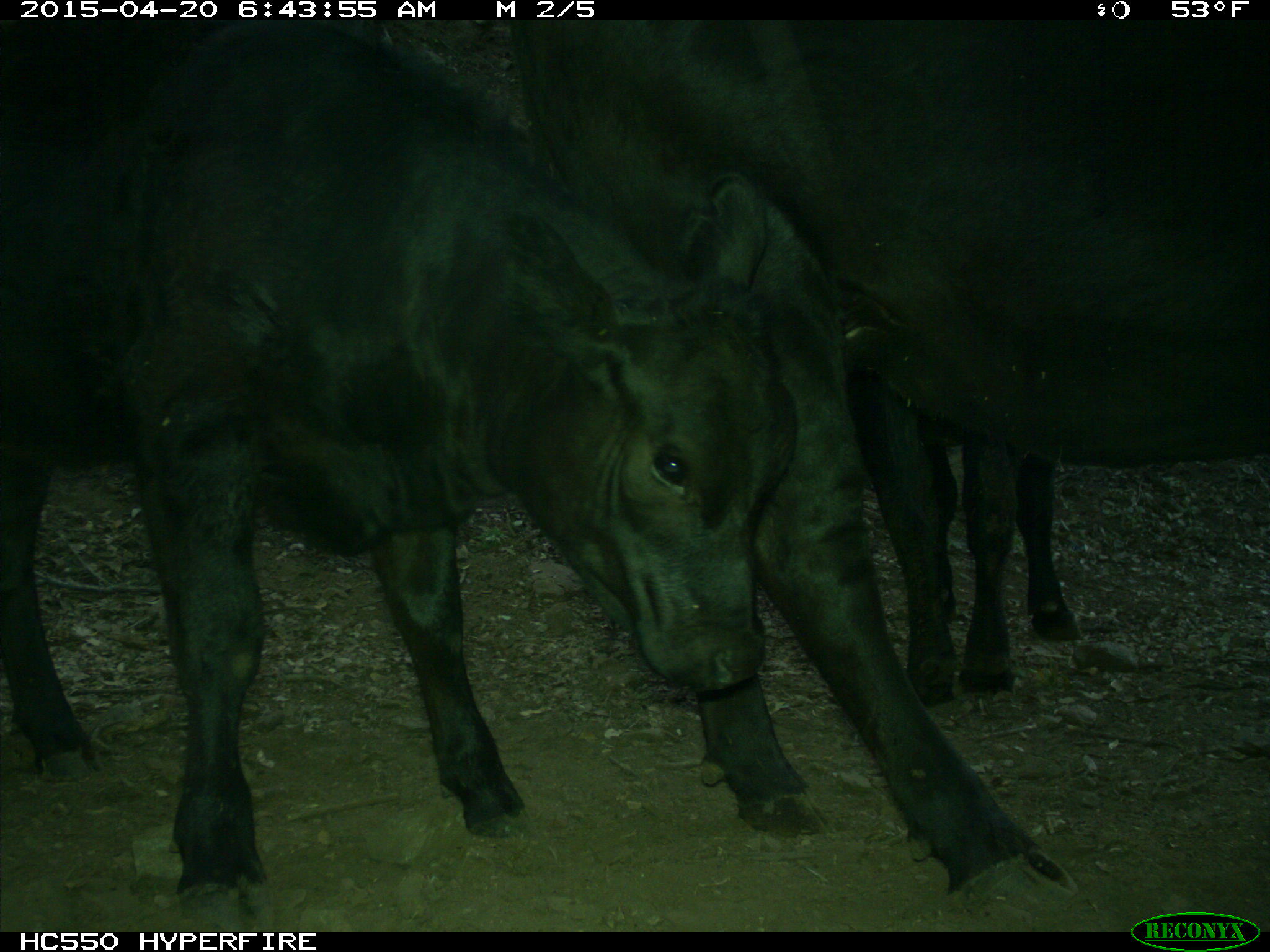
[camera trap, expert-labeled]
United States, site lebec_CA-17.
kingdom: Animalia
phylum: Chordata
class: Mammalia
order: Artiodactyla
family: Bovidae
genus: Bos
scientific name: Bos taurus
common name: domestic cow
Bos taurus (domestic cow).